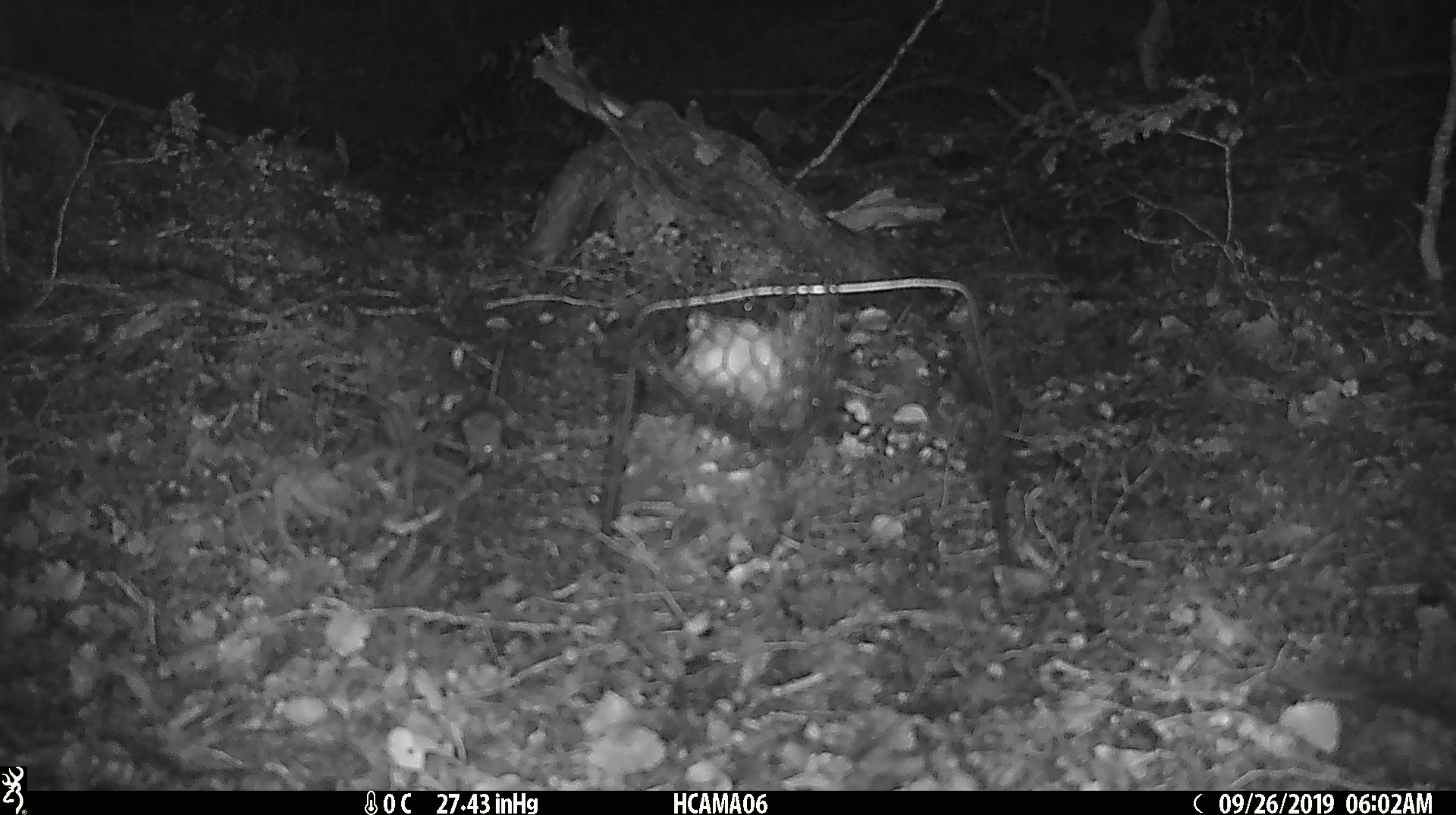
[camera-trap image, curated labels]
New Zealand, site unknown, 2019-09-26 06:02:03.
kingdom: Animalia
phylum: Chordata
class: Mammalia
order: Rodentia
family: Muridae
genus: Mus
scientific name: Mus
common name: mouse